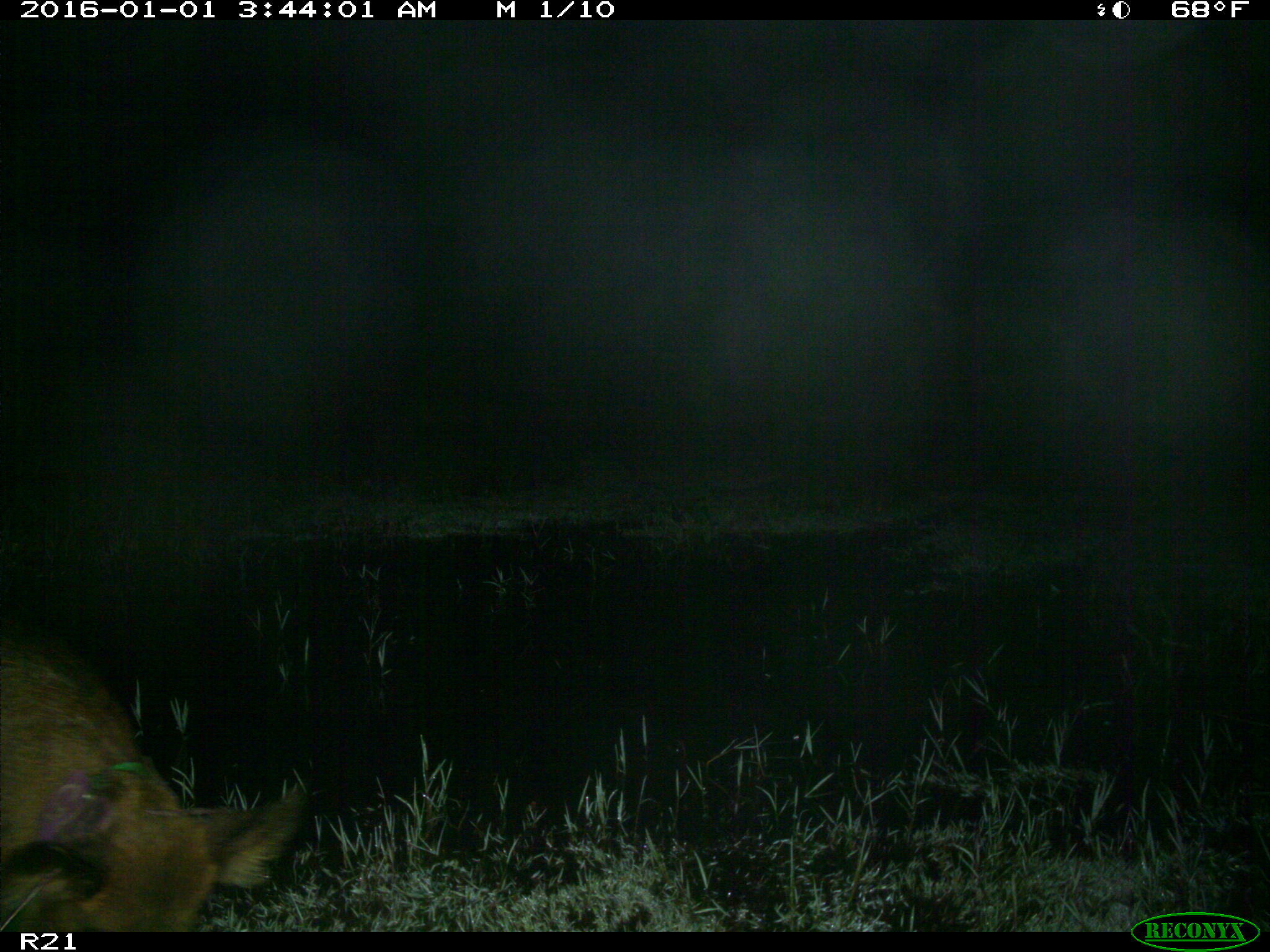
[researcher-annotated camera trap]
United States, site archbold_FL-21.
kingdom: Animalia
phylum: Chordata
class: Mammalia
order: Artiodactyla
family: Suidae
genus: Sus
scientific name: Sus scrofa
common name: wild boar